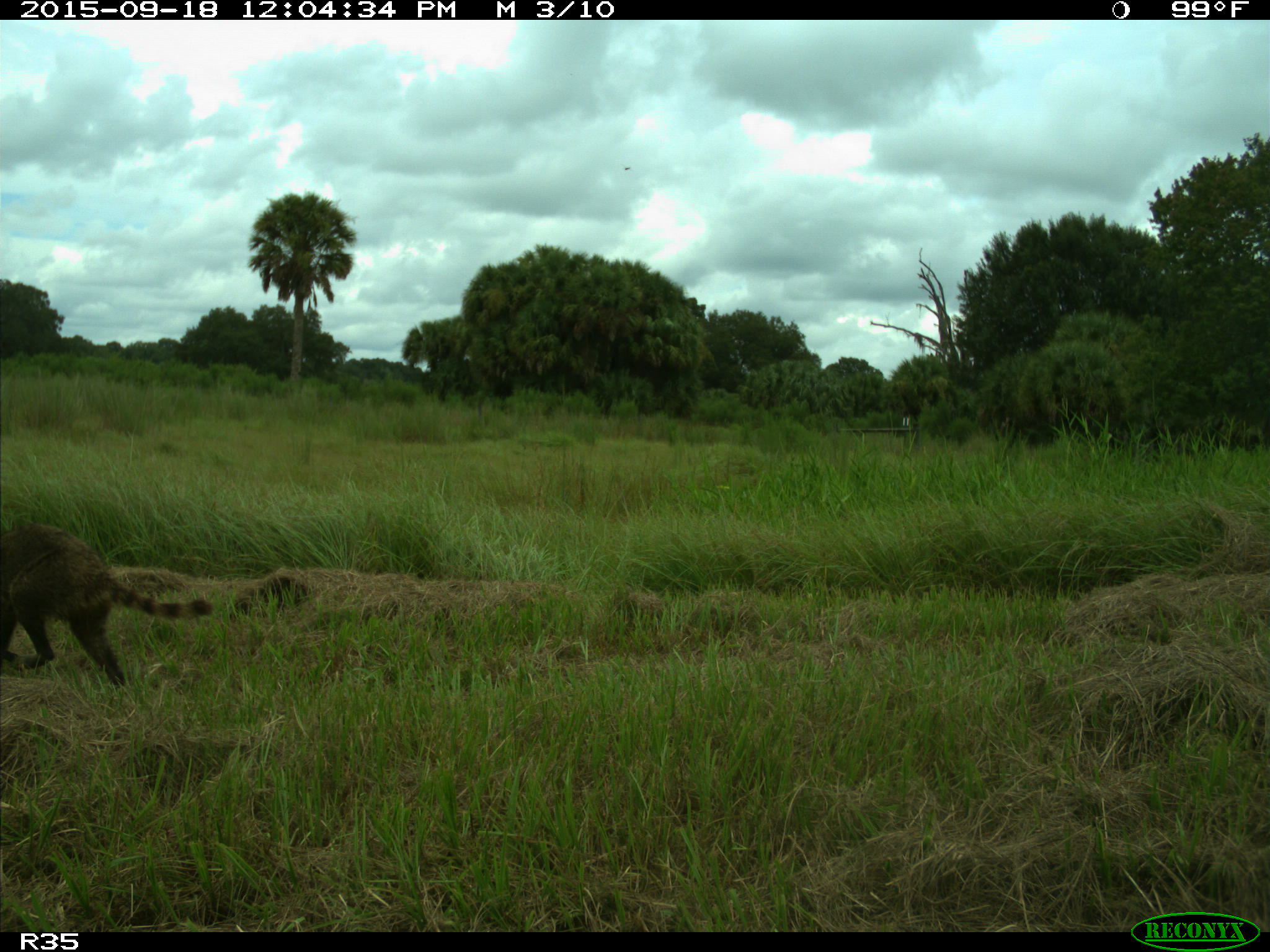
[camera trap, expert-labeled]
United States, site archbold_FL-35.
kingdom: Animalia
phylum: Chordata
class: Mammalia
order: Carnivora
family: Procyonidae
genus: Procyon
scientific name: Procyon lotor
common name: common raccoon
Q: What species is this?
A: Procyon lotor (common raccoon).